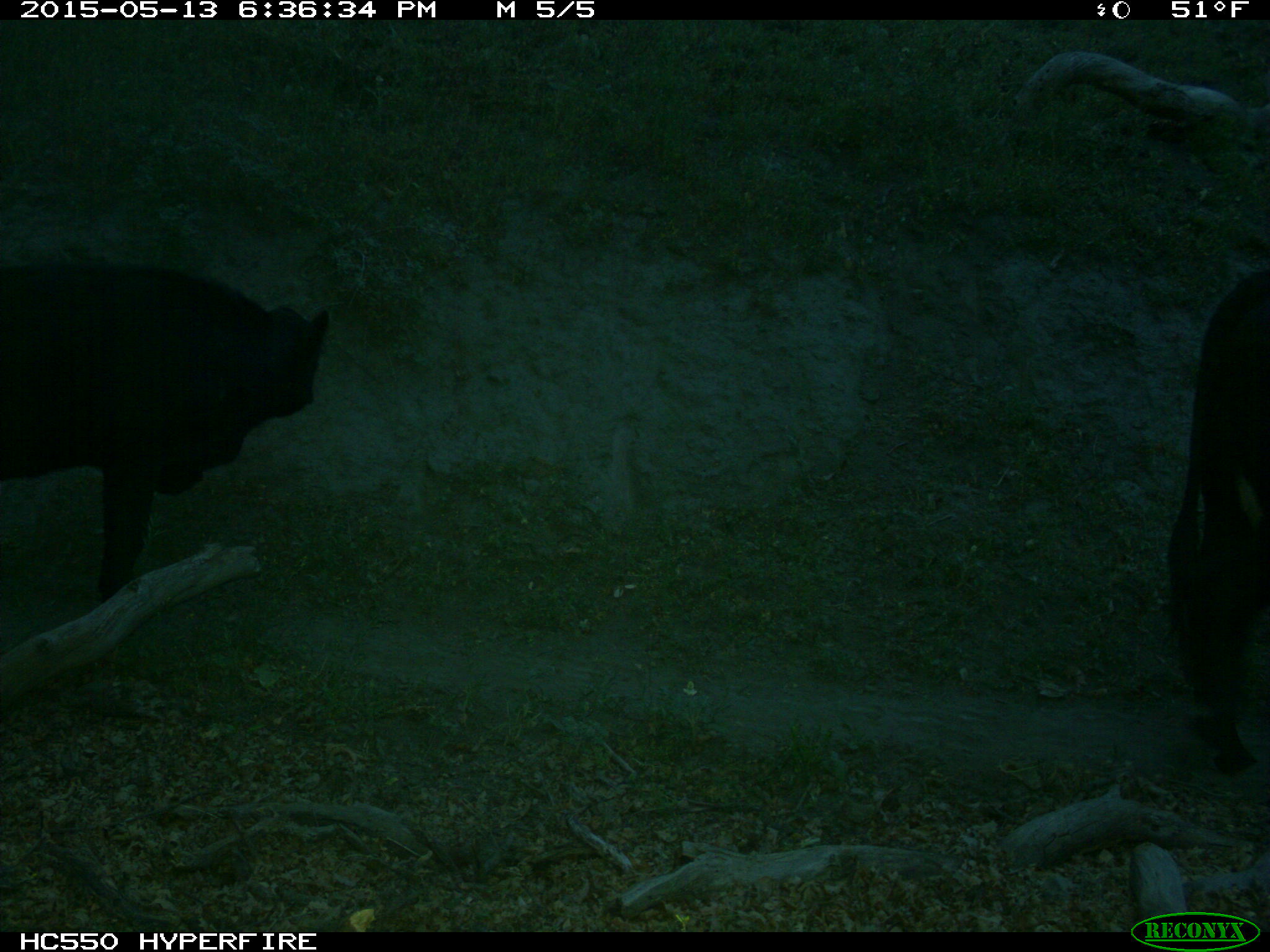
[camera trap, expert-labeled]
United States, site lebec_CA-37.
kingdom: Animalia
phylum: Chordata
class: Mammalia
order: Artiodactyla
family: Bovidae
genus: Bos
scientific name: Bos taurus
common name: domestic cow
Bos taurus (domestic cow).